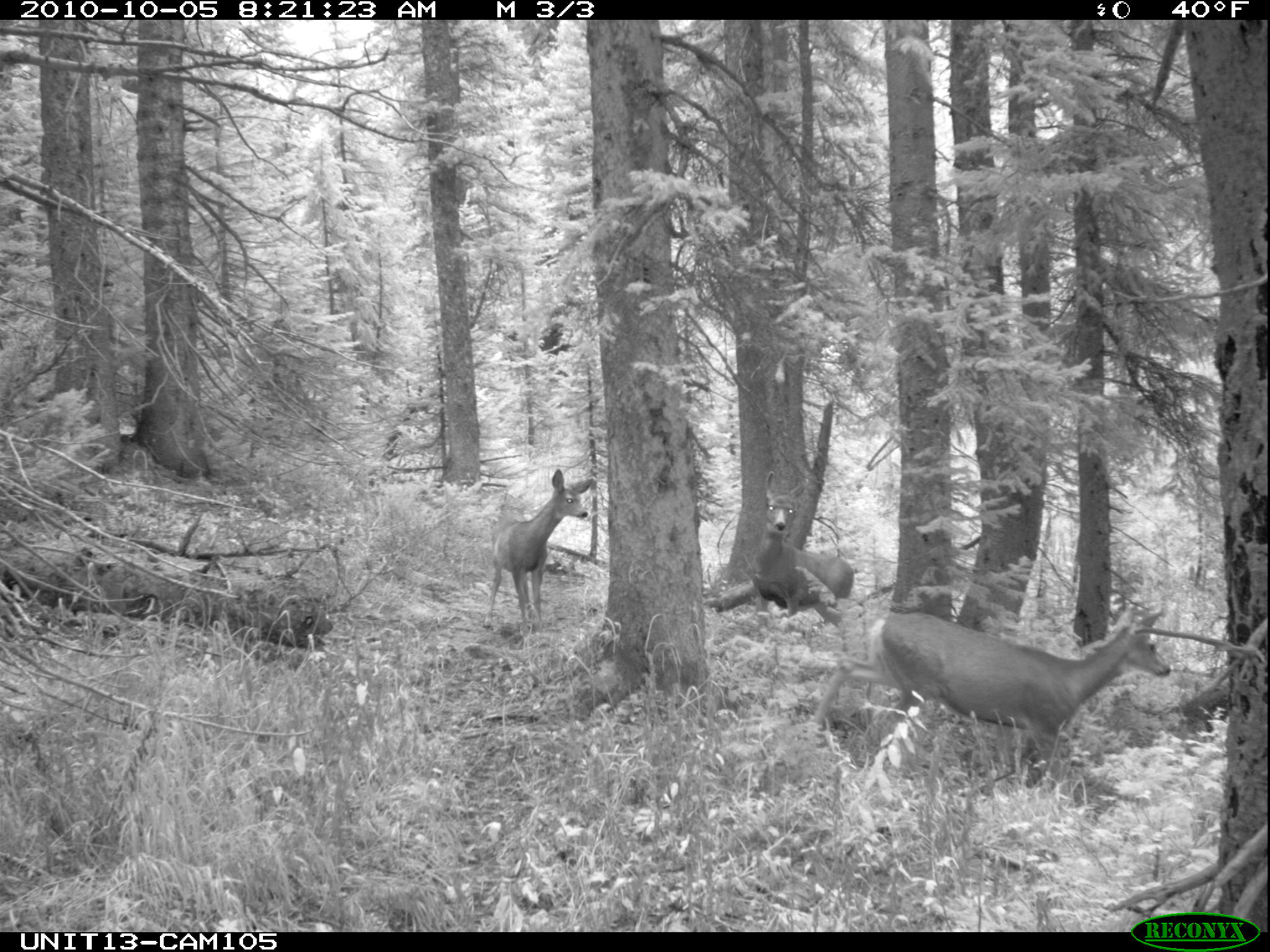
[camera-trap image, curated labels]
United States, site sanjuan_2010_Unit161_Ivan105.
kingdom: Animalia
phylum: Chordata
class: Mammalia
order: Artiodactyla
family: Cervidae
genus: Odocoileus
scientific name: Odocoileus hemionus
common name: mule deer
Odocoileus hemionus (mule deer).